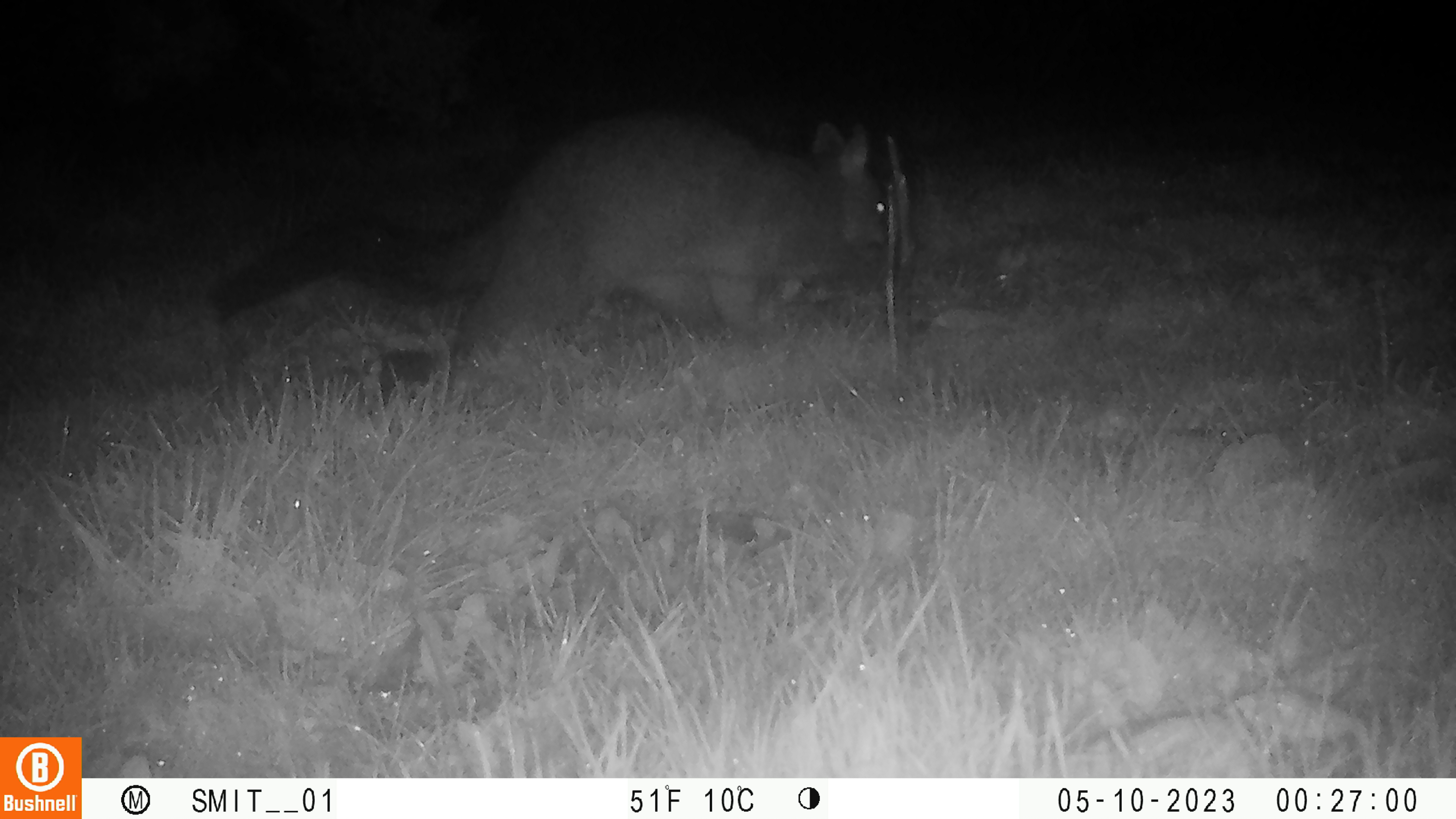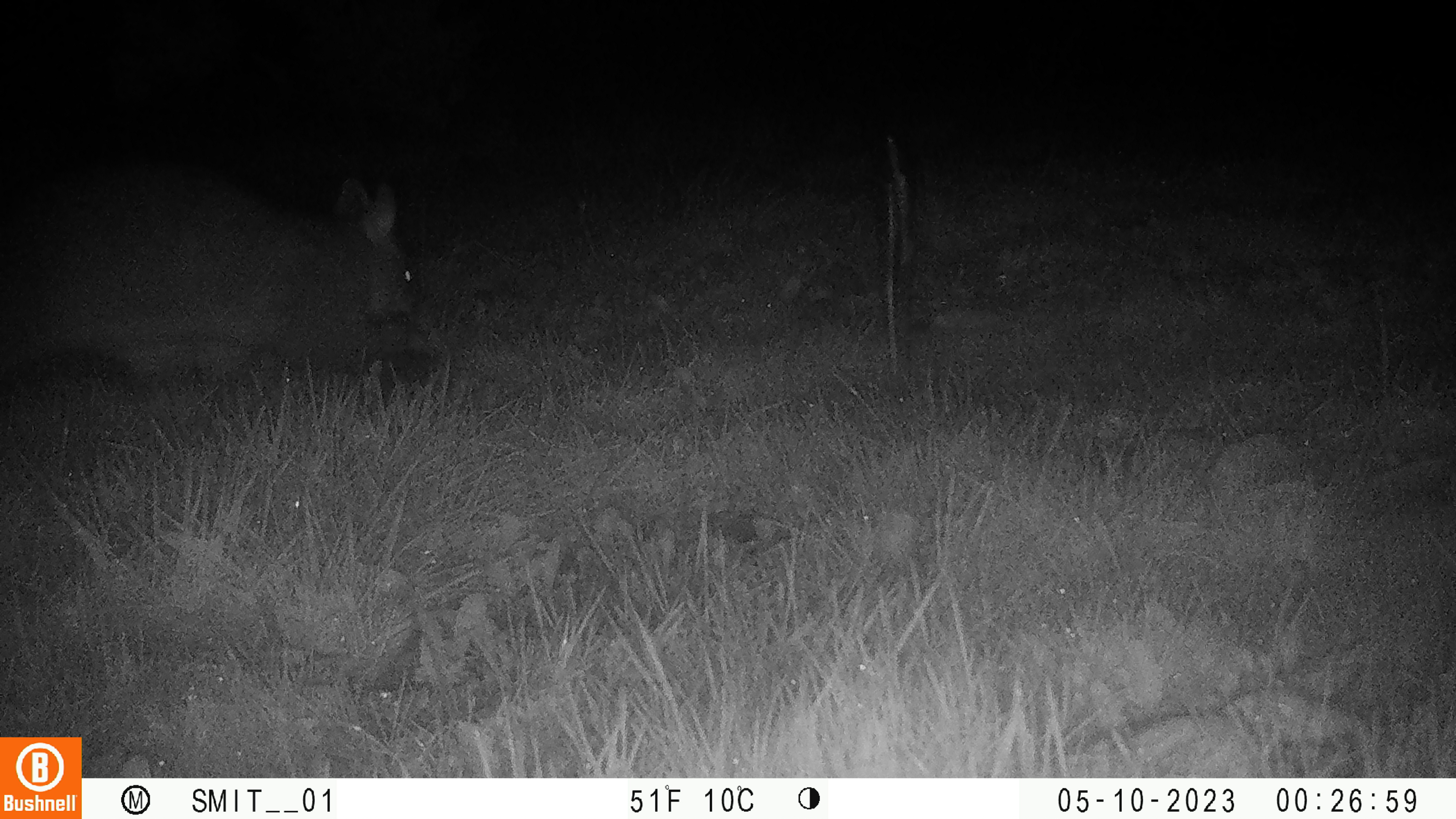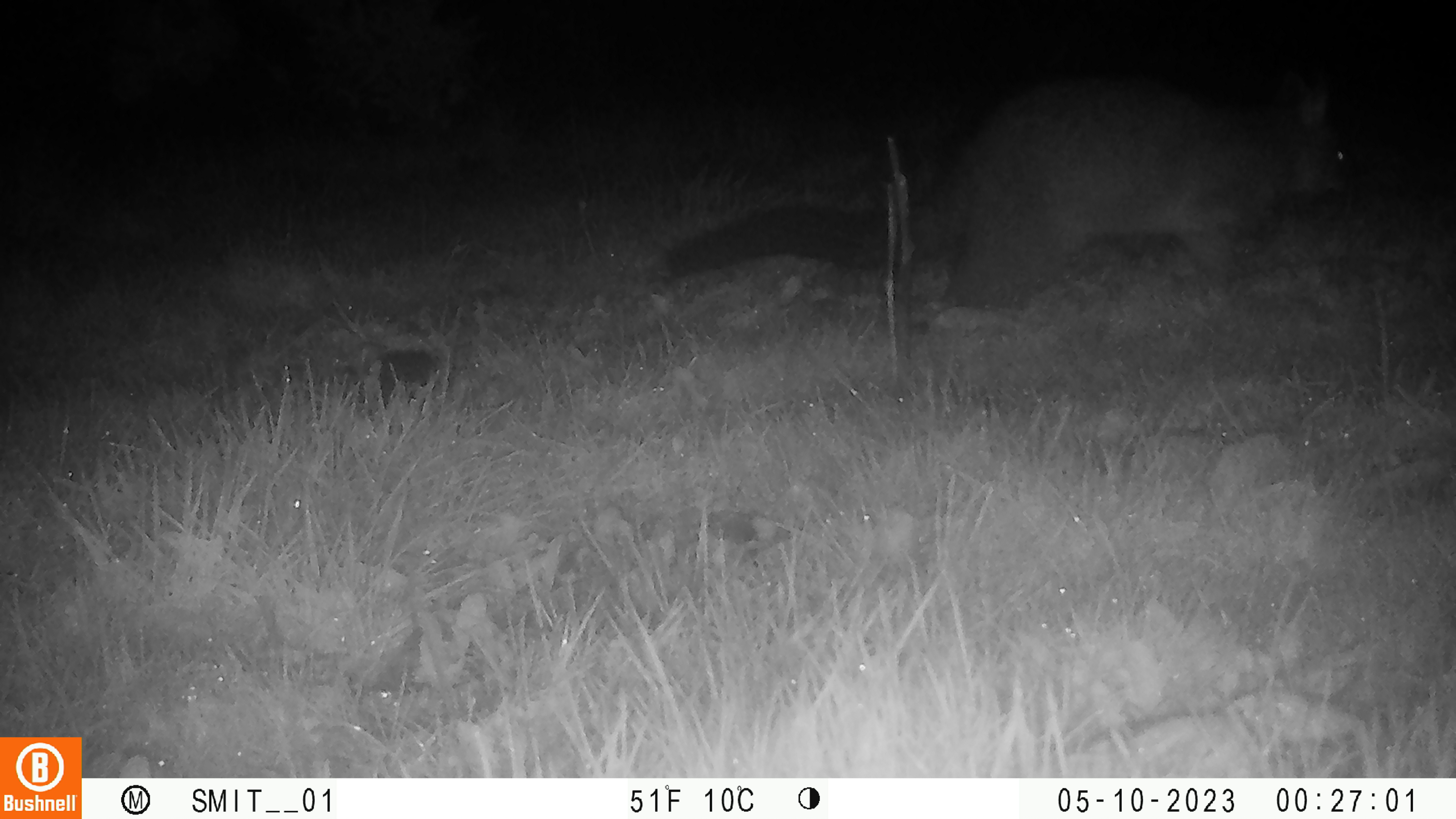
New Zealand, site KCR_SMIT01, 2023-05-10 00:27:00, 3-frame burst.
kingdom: Animalia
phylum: Chordata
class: Mammalia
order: Diprotodontia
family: Phalangeridae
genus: Trichosurus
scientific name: Trichosurus vulpecula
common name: common brushtail possum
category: possum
Possum (common brushtail possum) (Trichosurus vulpecula).